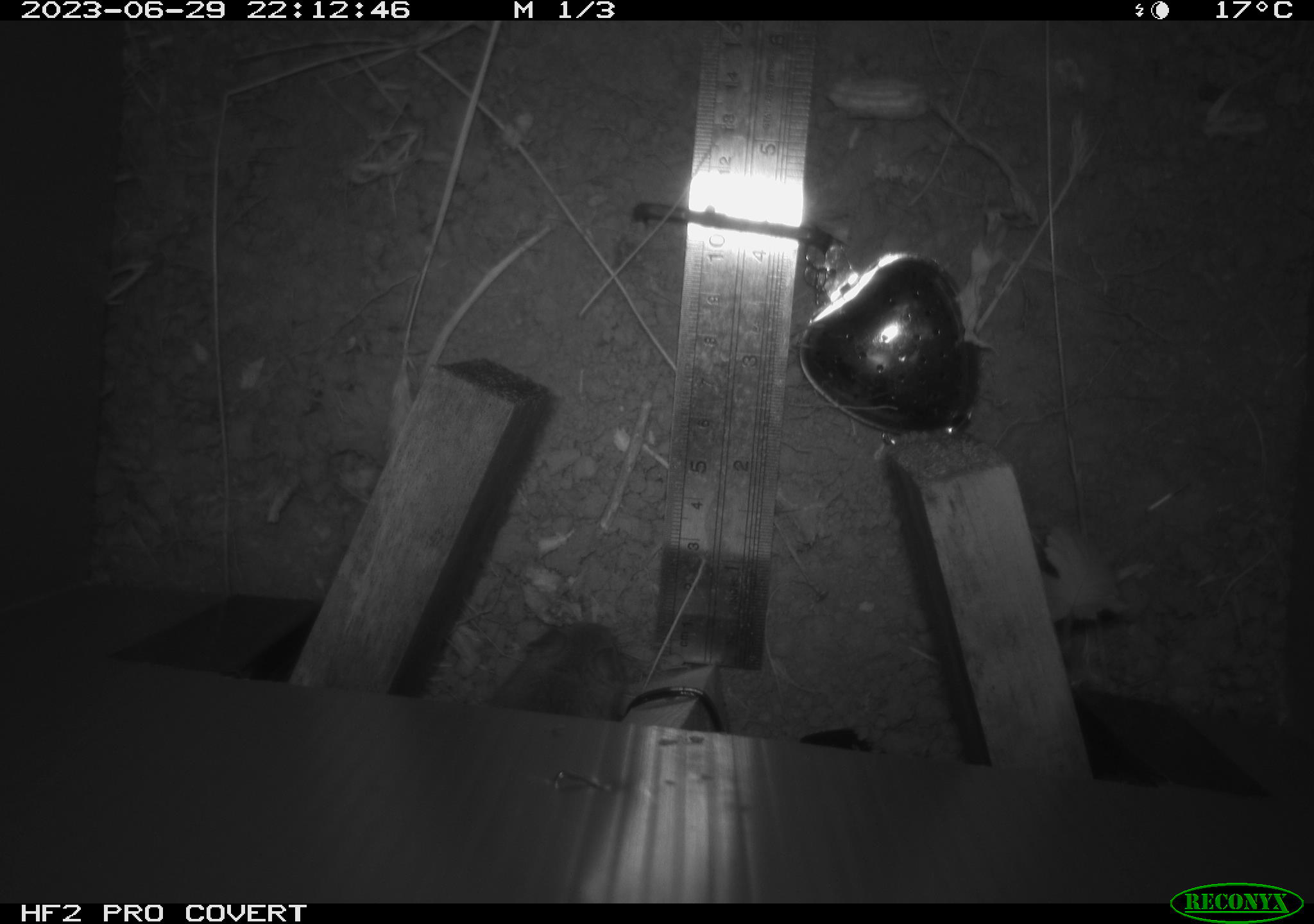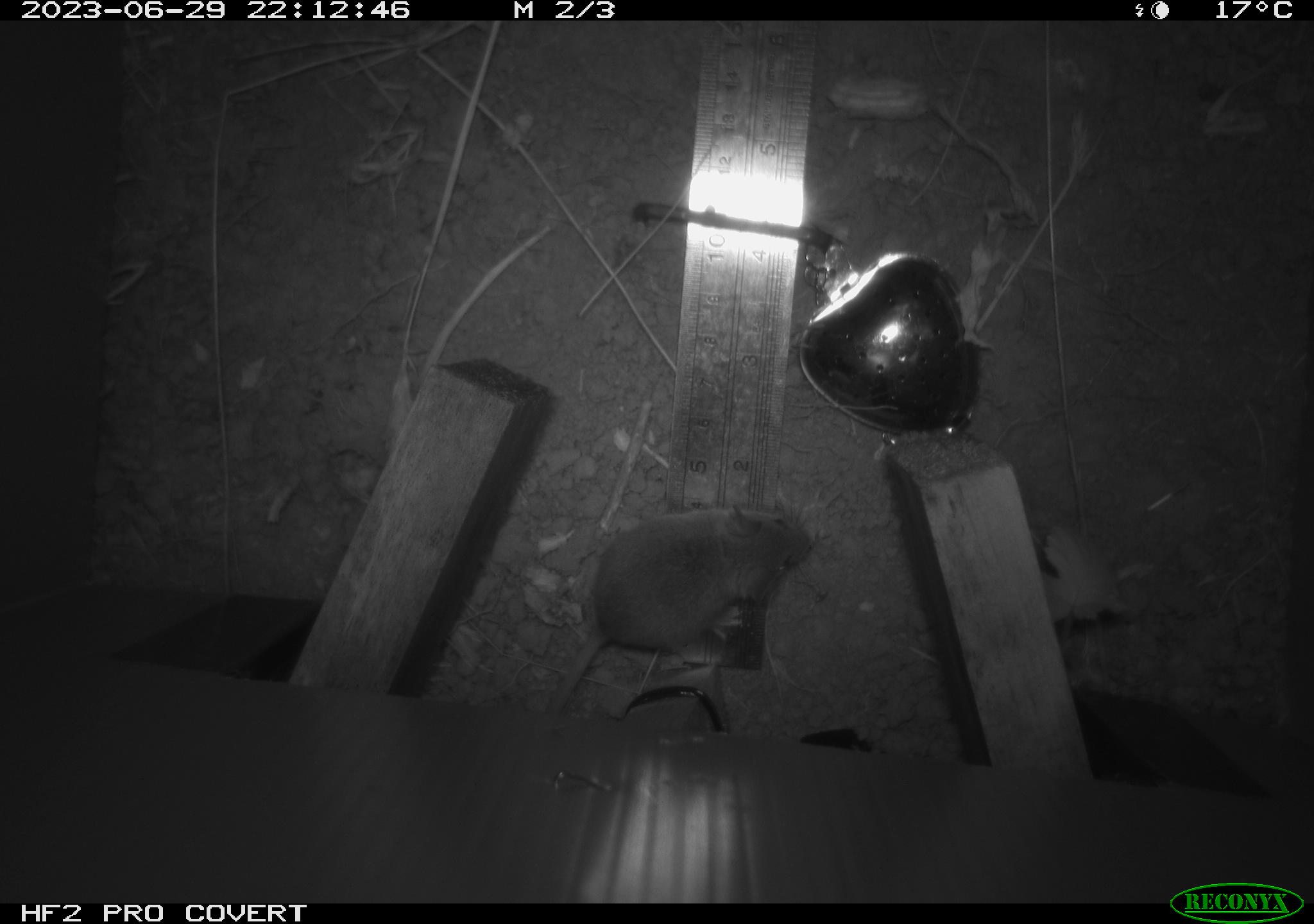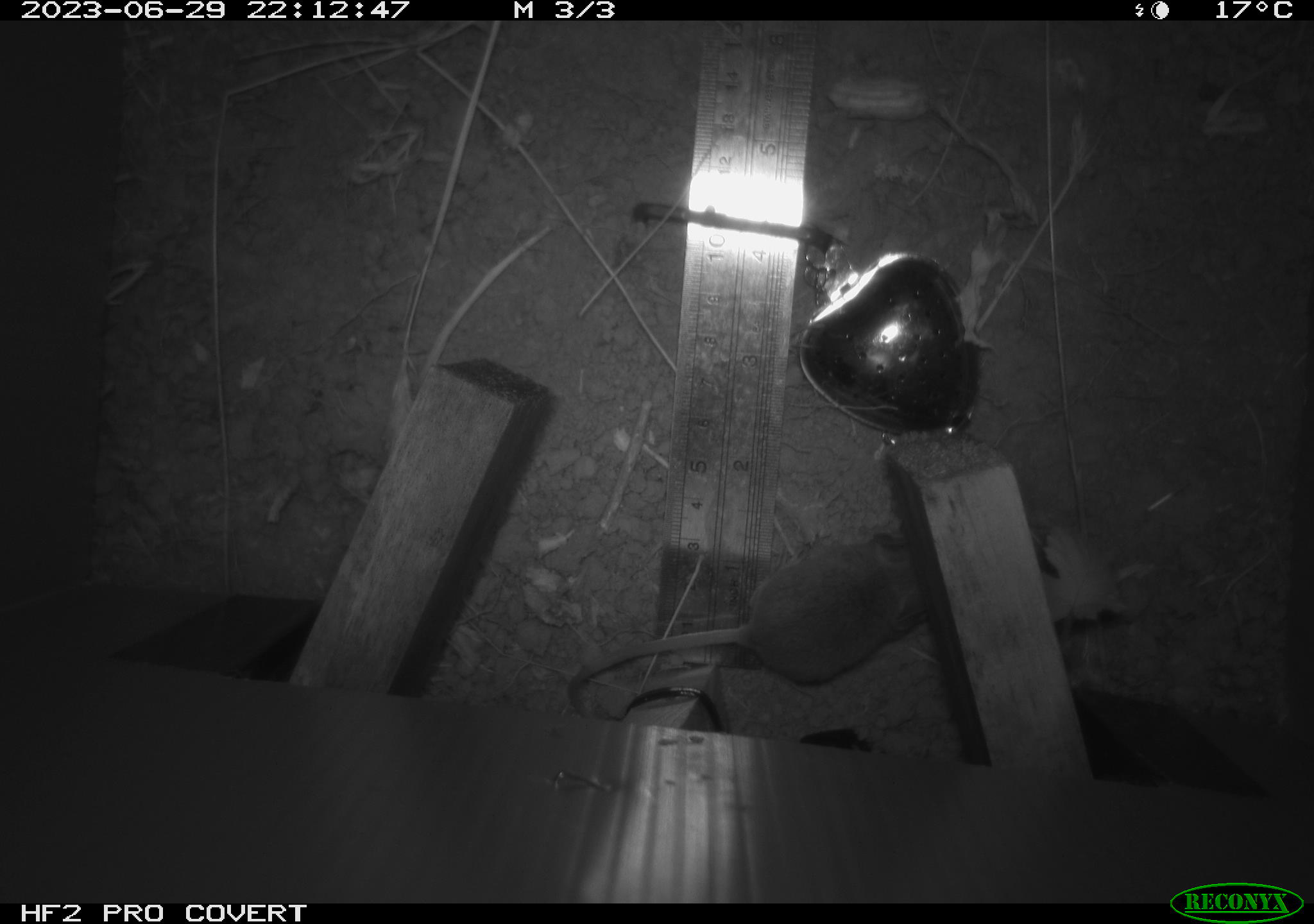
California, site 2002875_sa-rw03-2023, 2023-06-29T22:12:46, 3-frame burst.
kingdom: Animalia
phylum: Chordata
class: Mammalia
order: Rodentia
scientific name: Rodentia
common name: mouse species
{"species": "mouse species (Rodentia)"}